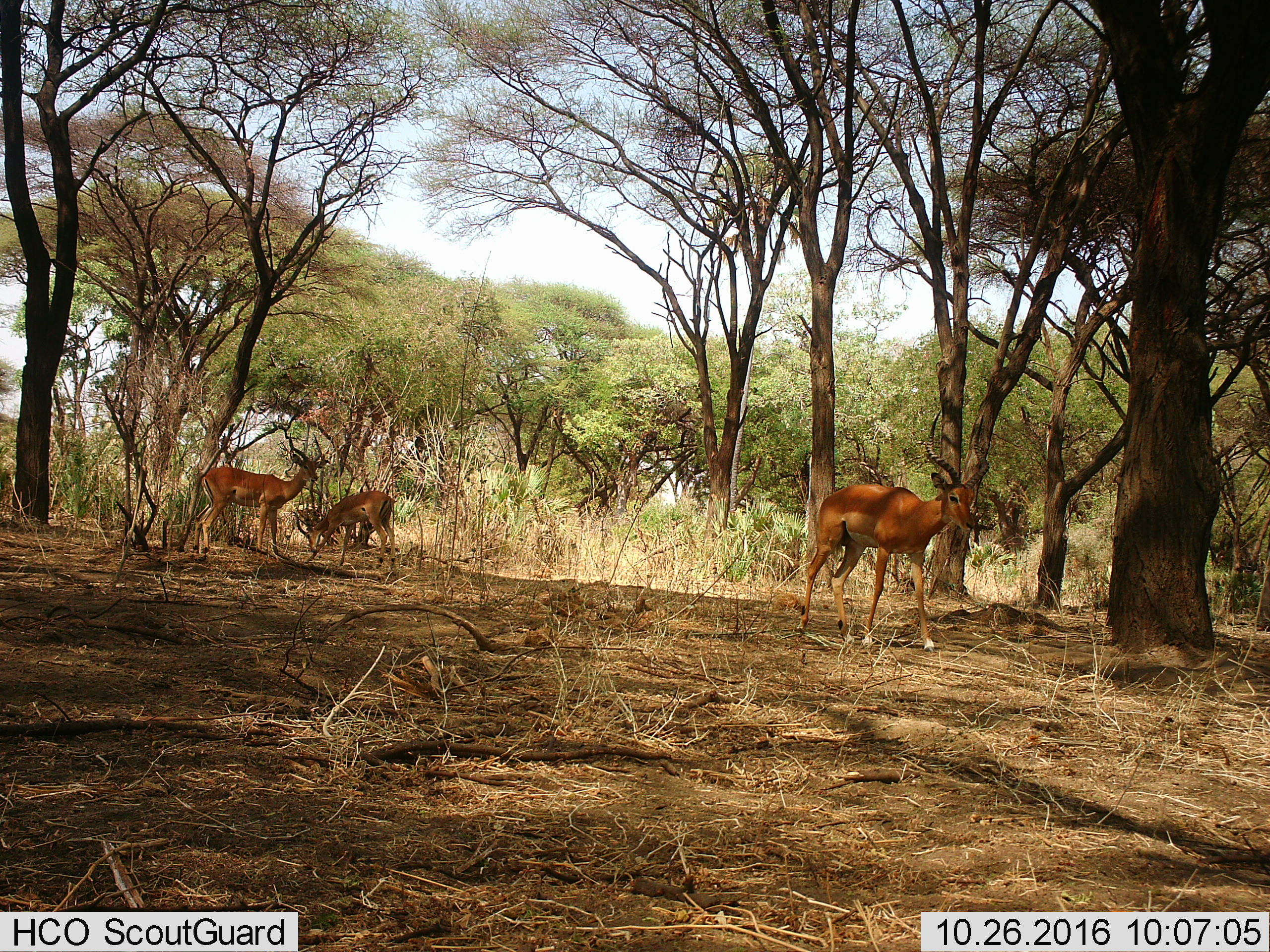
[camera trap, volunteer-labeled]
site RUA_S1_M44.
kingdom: Animalia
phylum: Chordata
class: Mammalia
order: Artiodactyla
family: Bovidae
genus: Aepyceros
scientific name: Aepyceros melampus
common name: impala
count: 3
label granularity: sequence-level